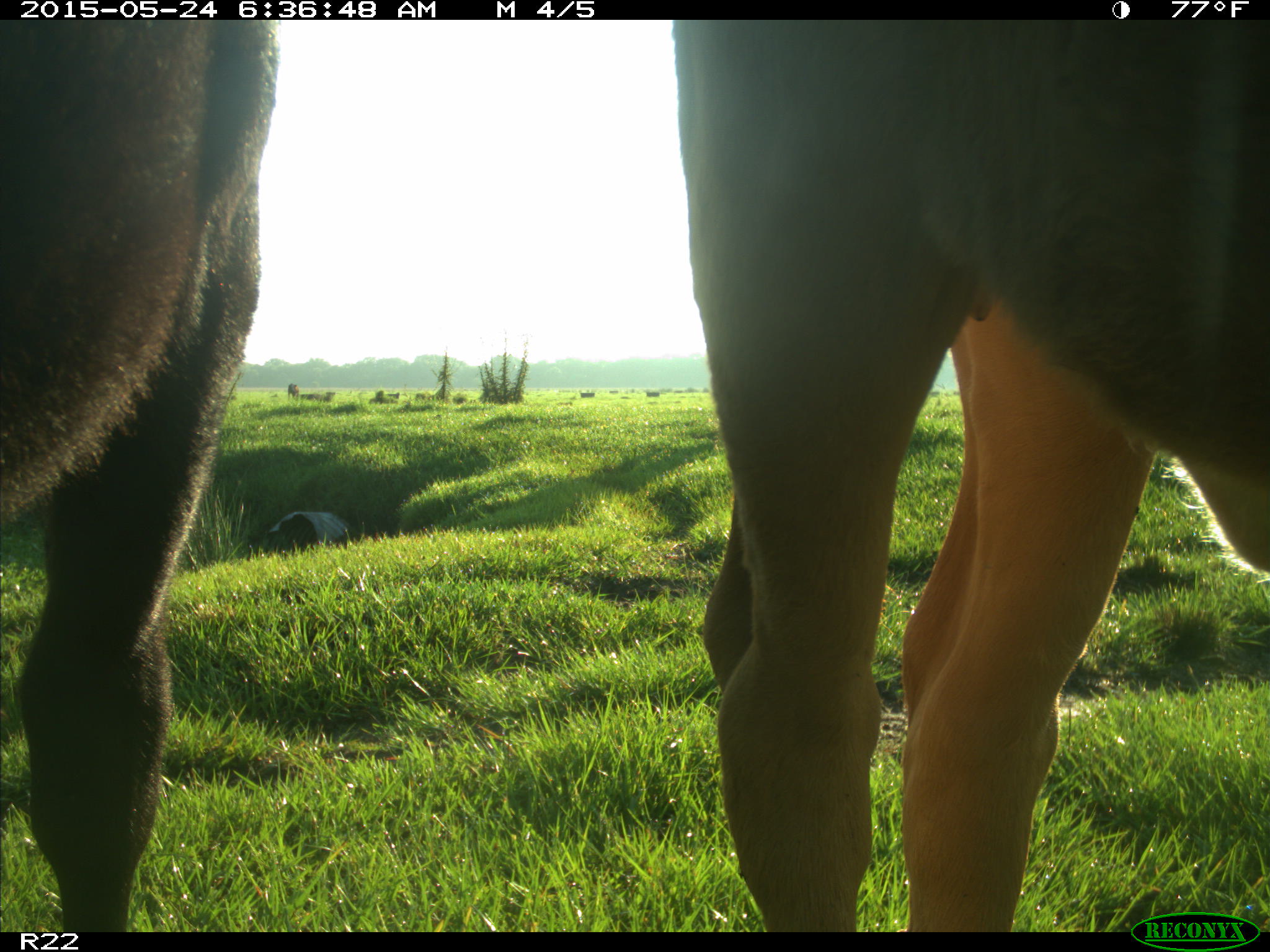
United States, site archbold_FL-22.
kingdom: Animalia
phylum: Chordata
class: Mammalia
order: Artiodactyla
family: Bovidae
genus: Bos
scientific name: Bos taurus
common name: domestic cow